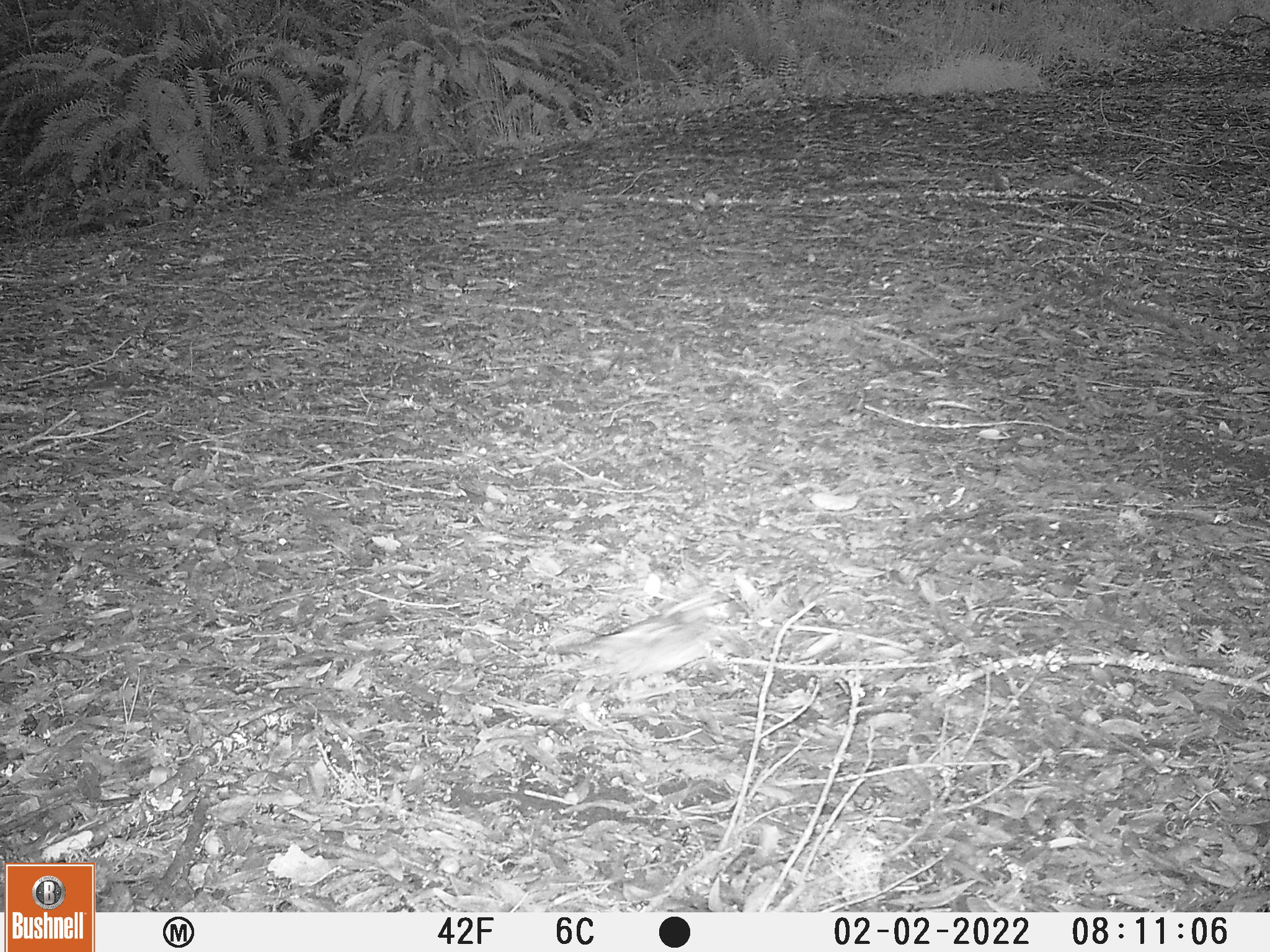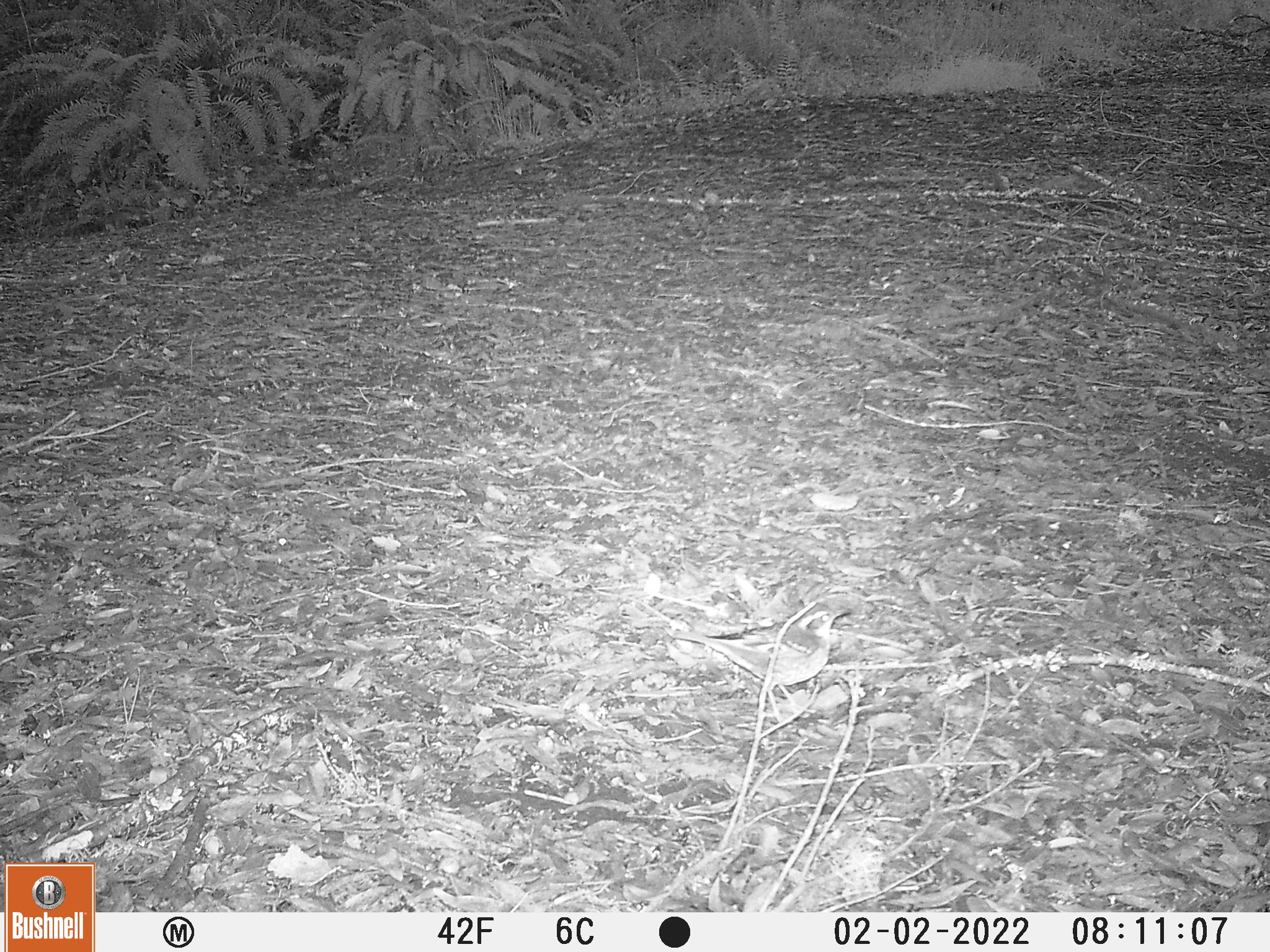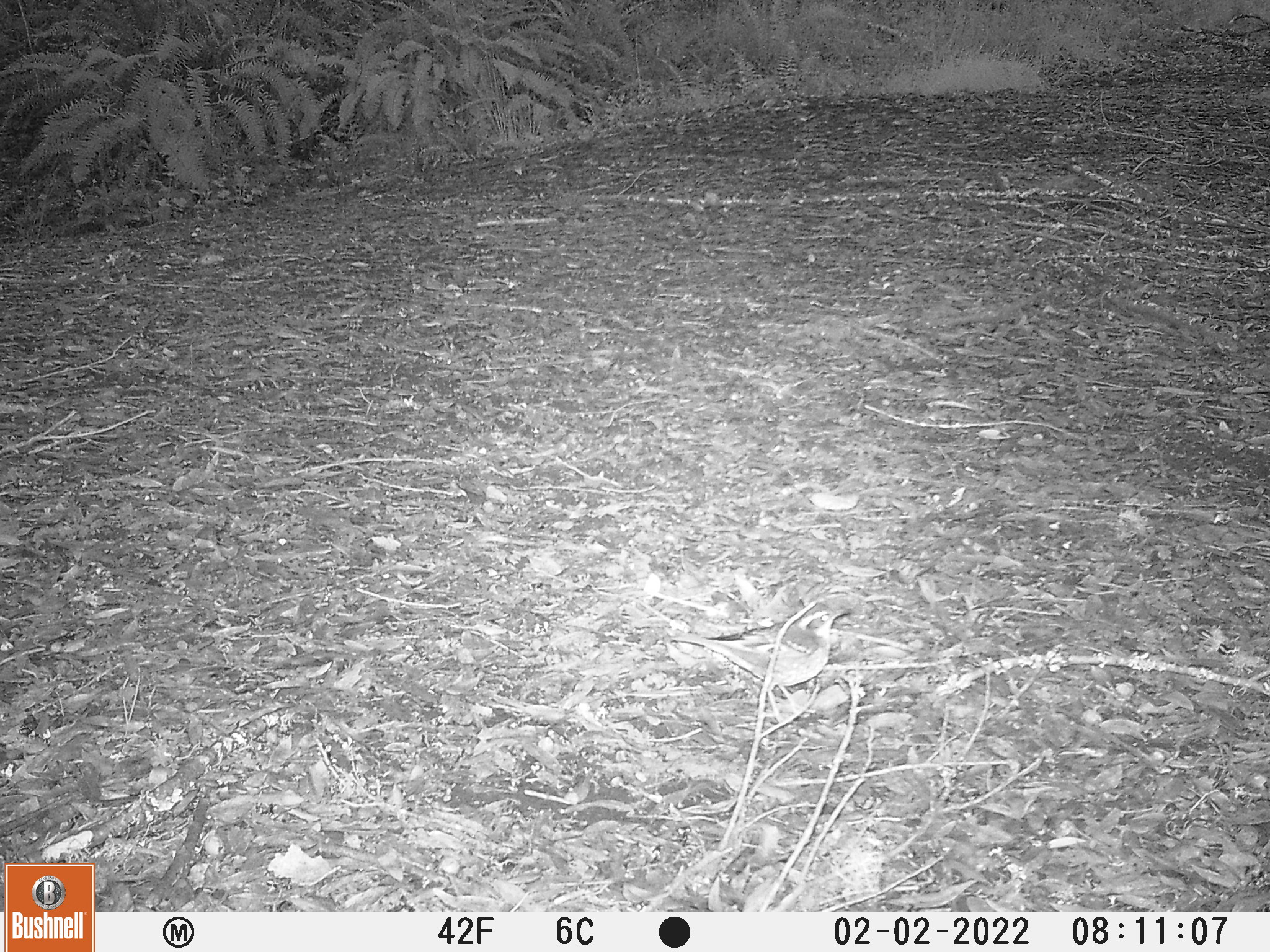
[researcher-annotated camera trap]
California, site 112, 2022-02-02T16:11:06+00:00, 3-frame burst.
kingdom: Animalia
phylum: Chordata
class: Aves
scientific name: Aves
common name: bird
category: unknown bird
Unknown bird (bird) (Aves).